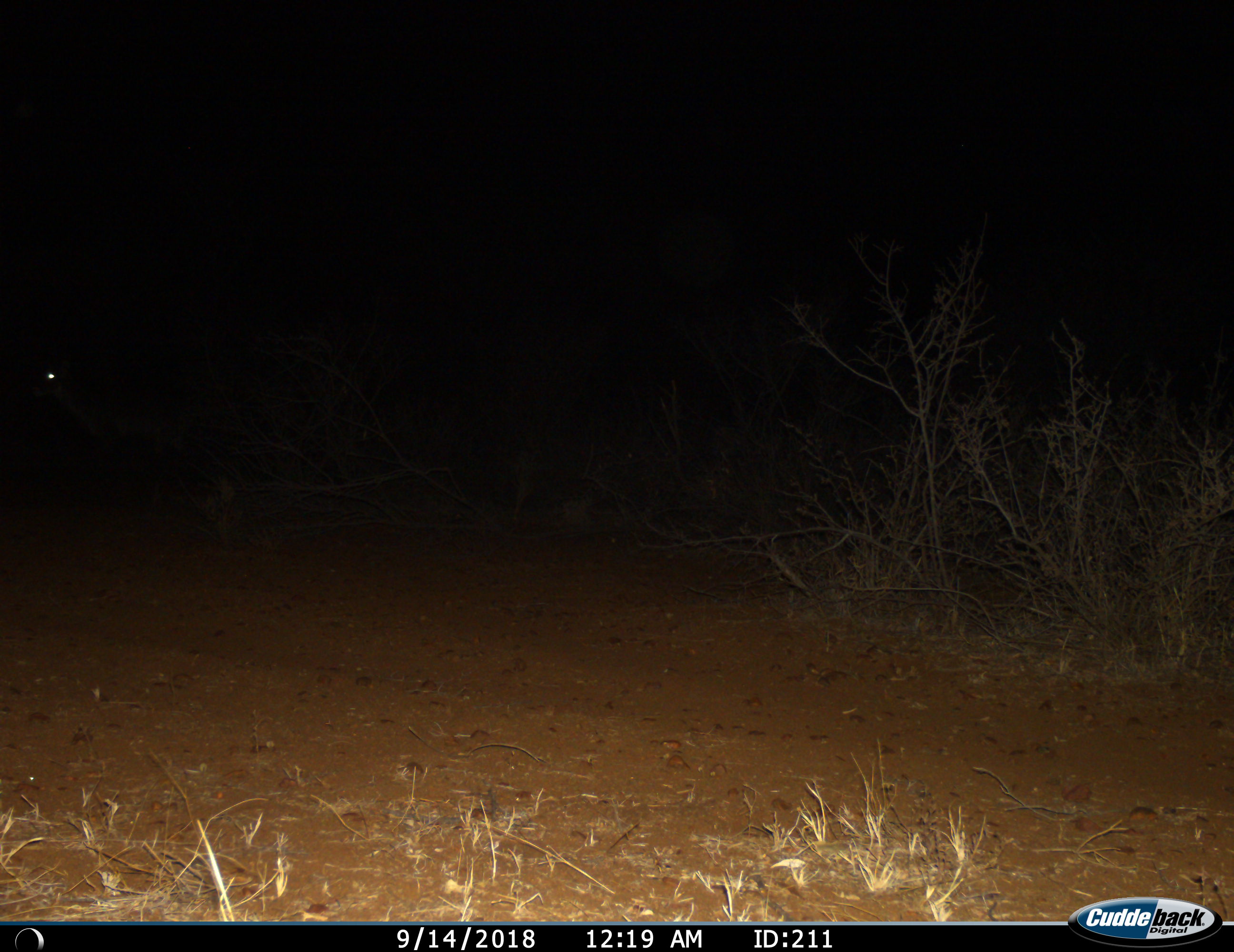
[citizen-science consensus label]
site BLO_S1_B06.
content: unidentified animal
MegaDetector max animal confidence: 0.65